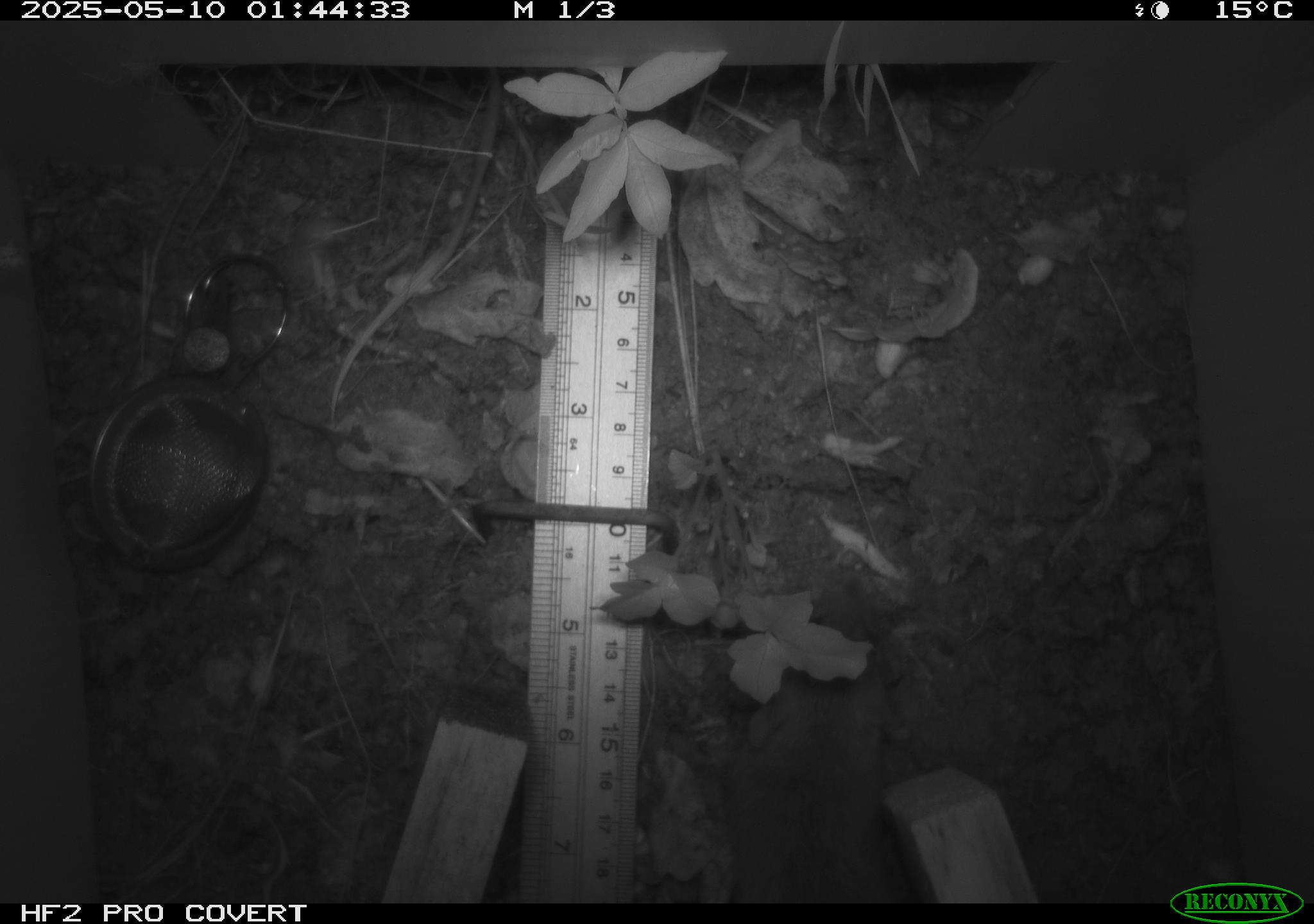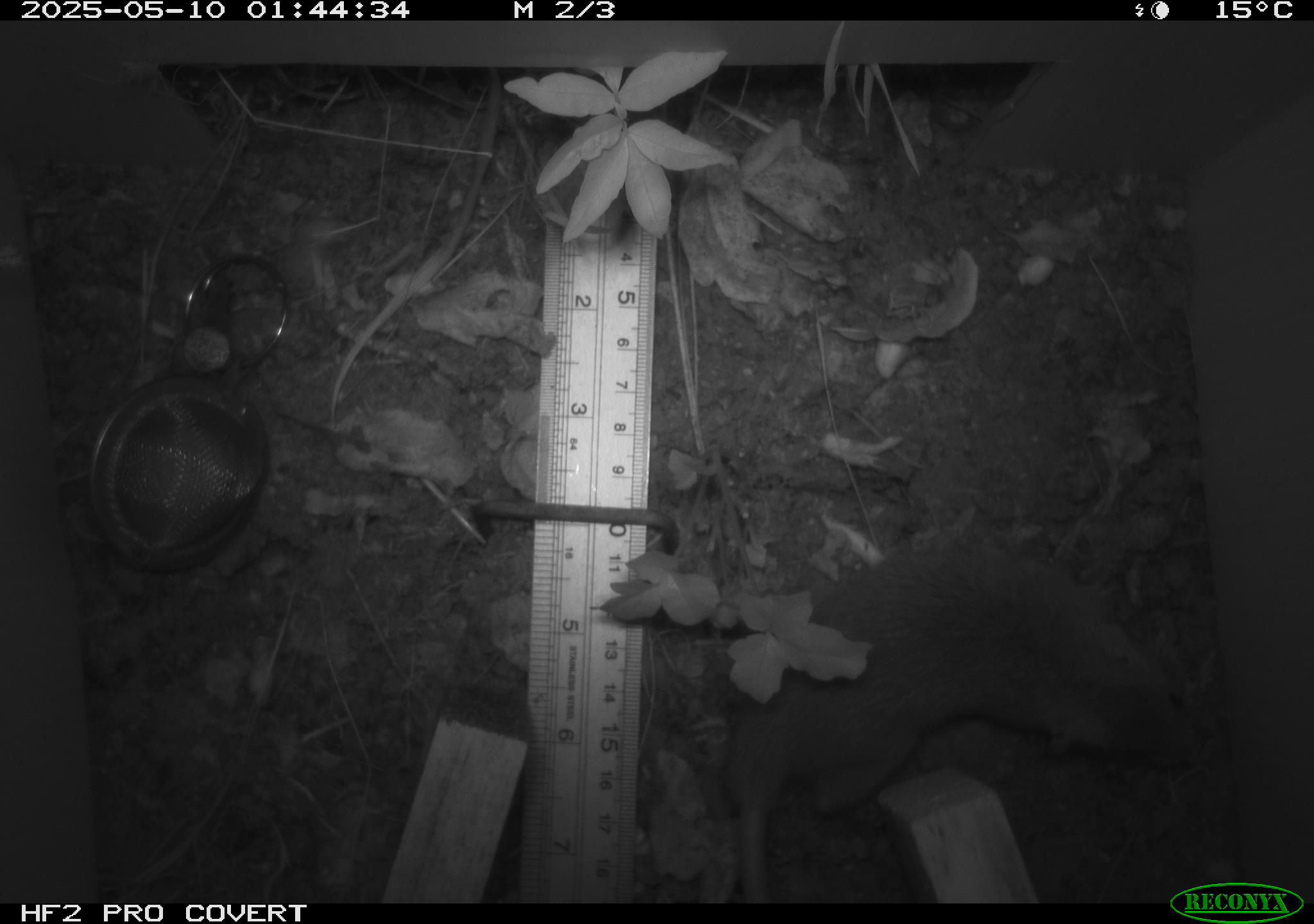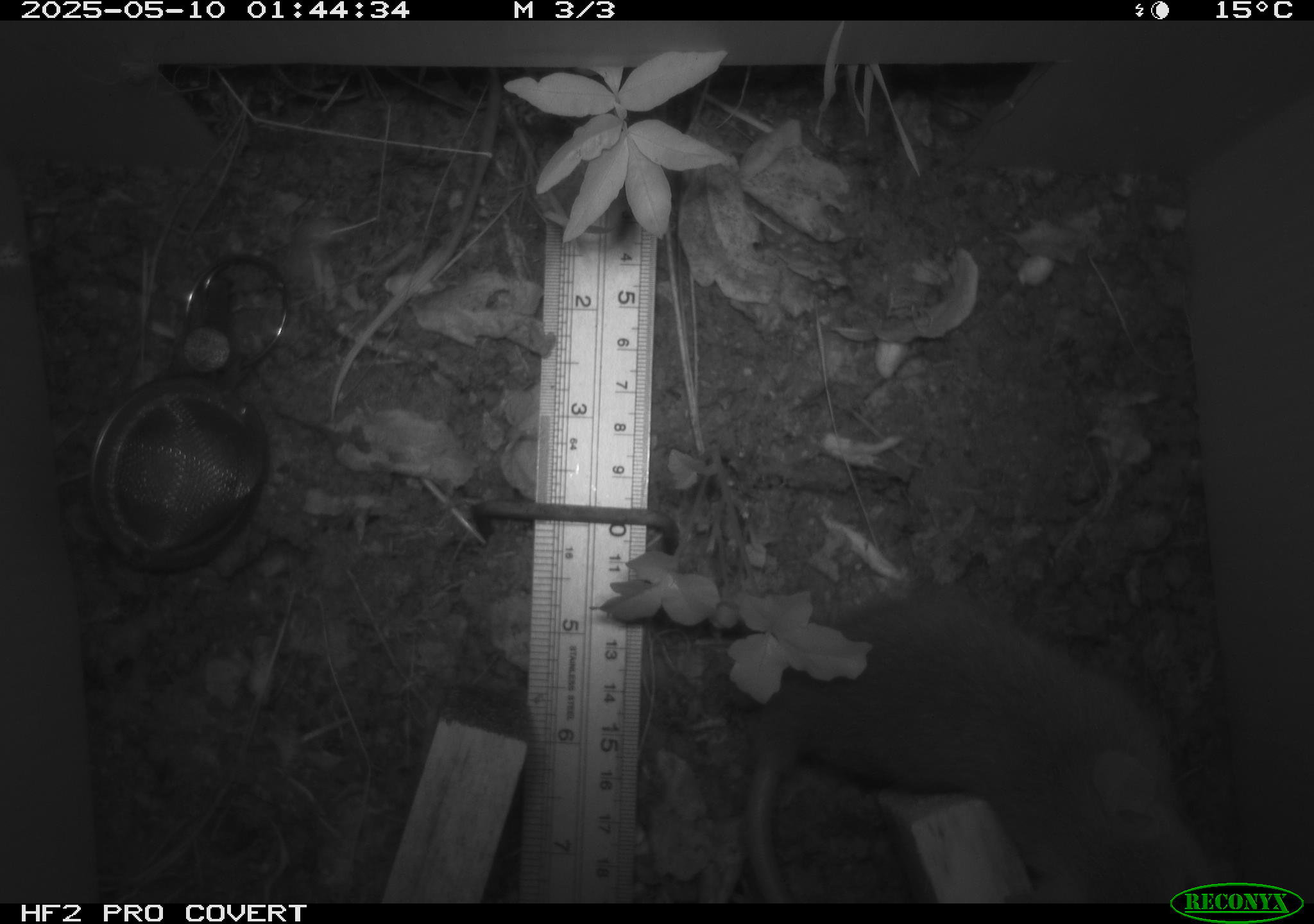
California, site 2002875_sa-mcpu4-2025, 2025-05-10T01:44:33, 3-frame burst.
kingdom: Animalia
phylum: Chordata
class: Mammalia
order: Rodentia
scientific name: Rodentia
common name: rodent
Rodent (Rodentia).